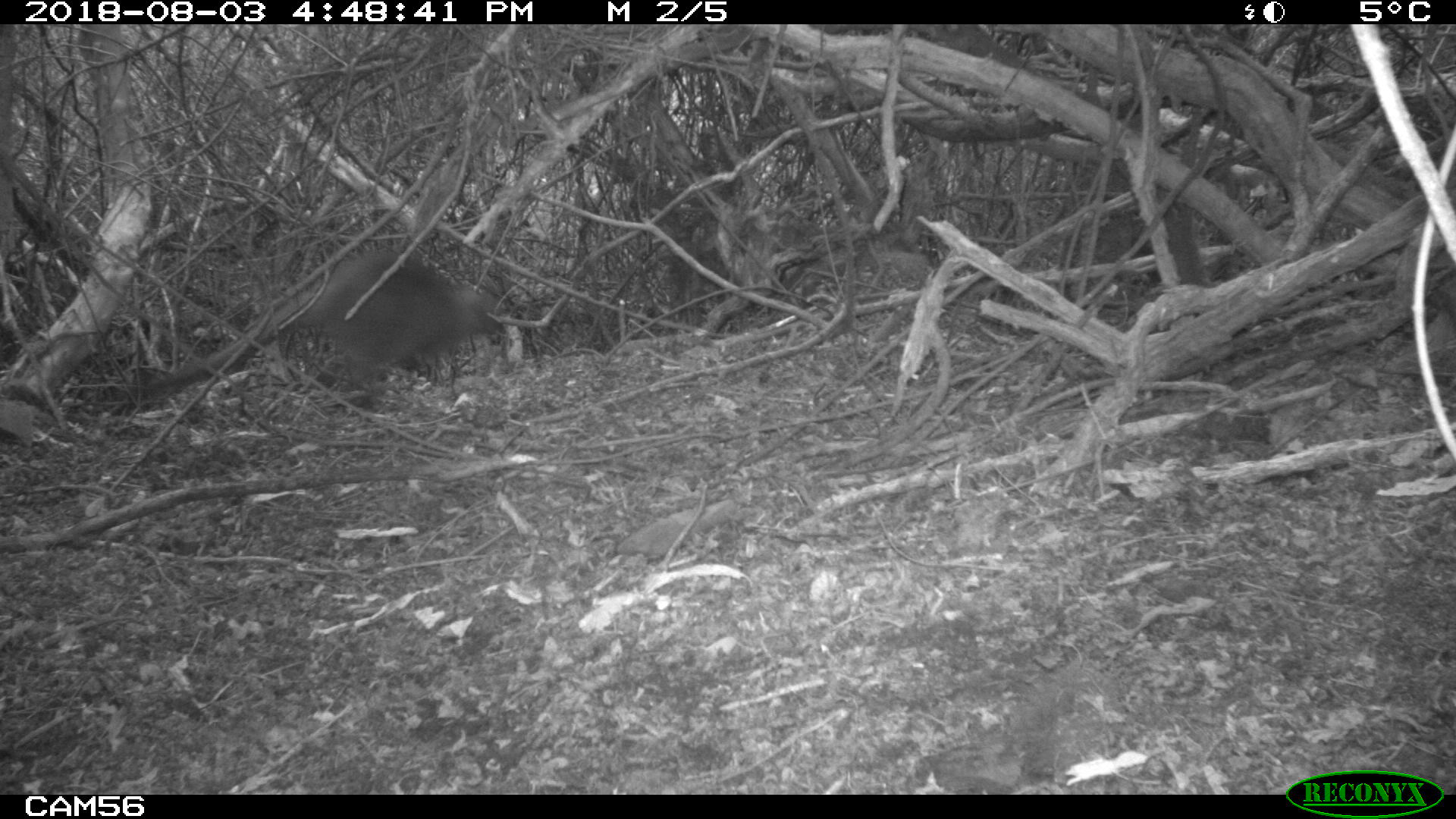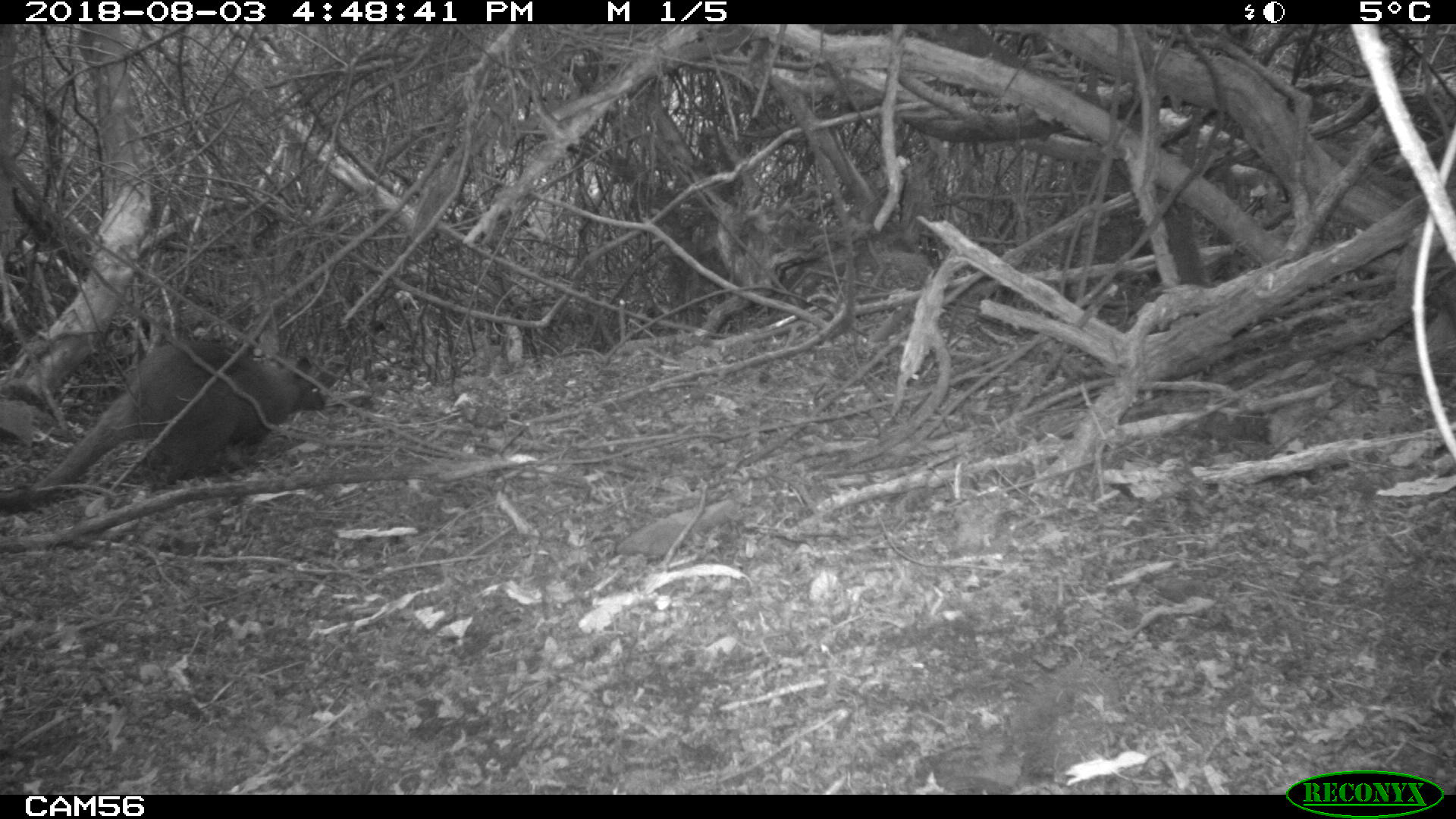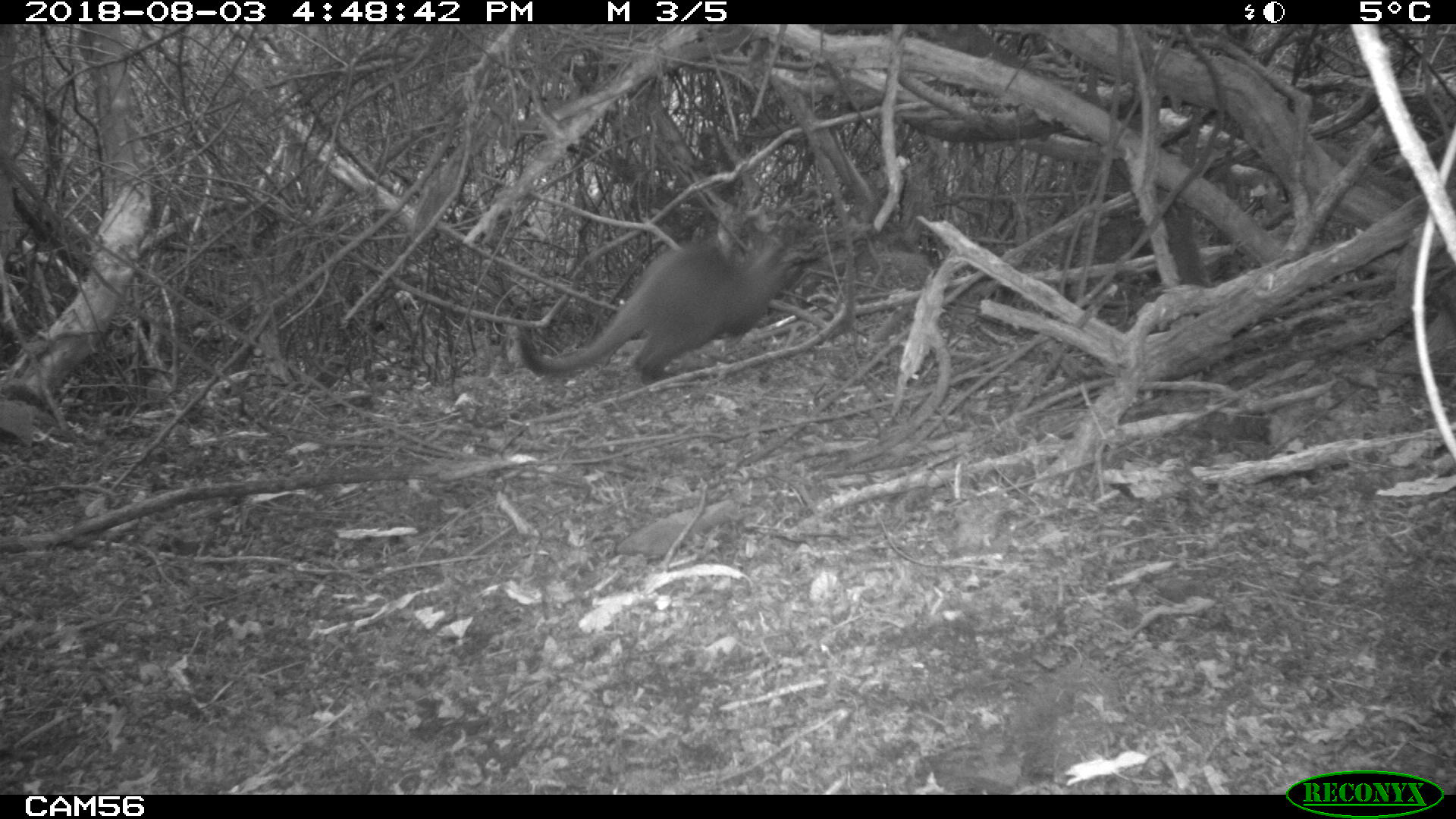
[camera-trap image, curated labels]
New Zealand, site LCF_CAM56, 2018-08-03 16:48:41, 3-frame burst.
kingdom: Animalia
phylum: Chordata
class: Mammalia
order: Diprotodontia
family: Macropodidae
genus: Notamacropus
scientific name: Notamacropus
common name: wallaby